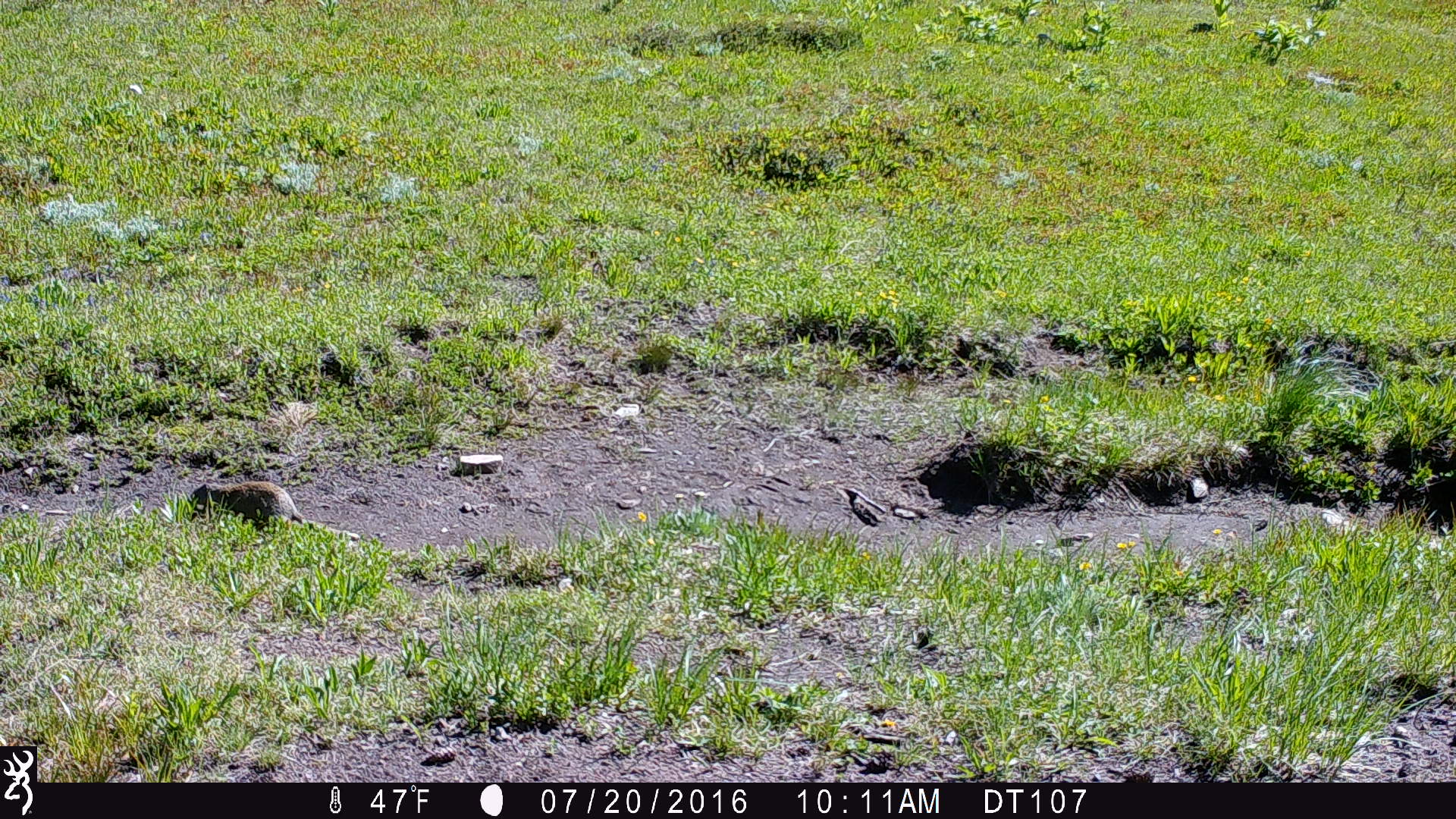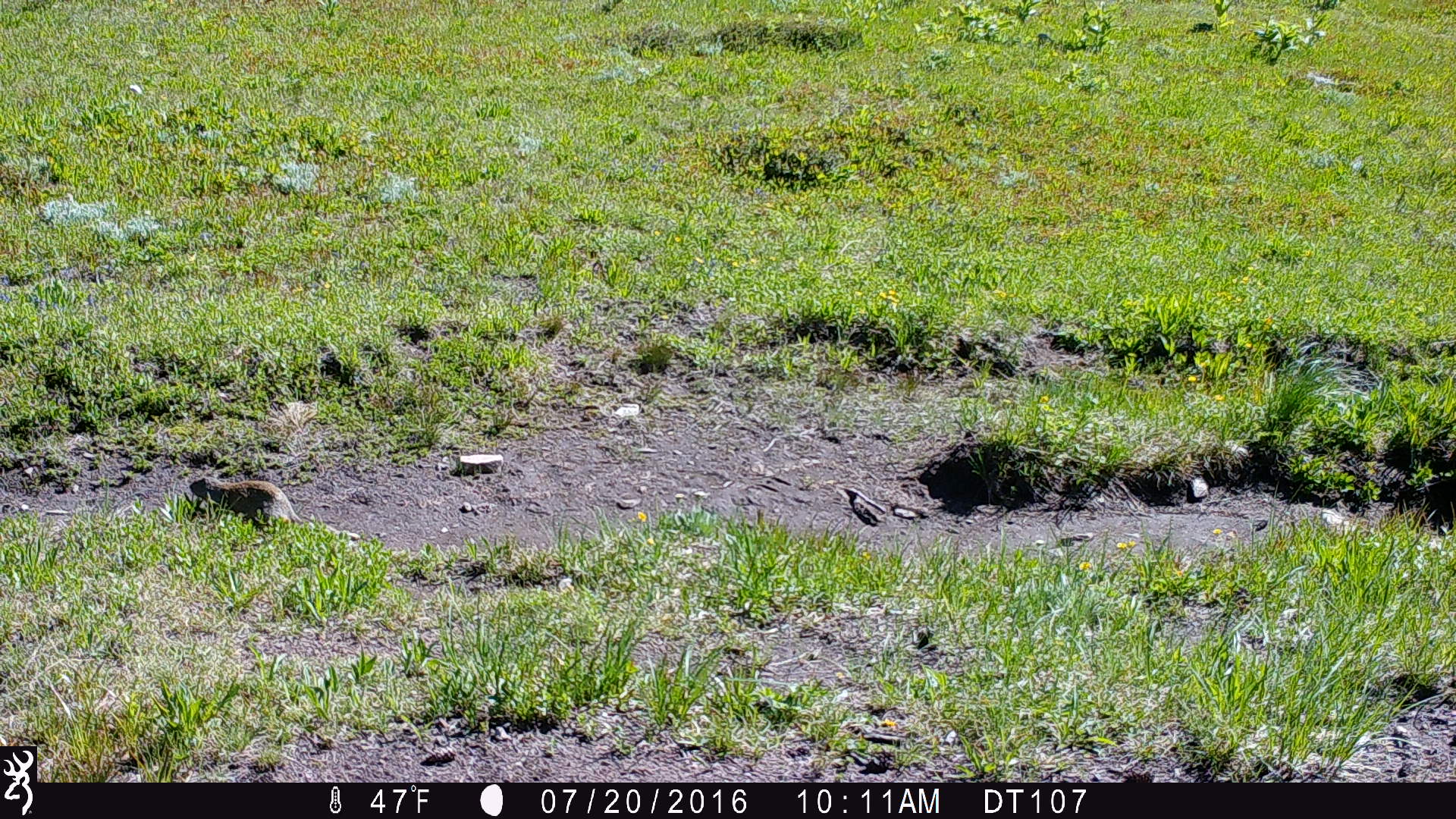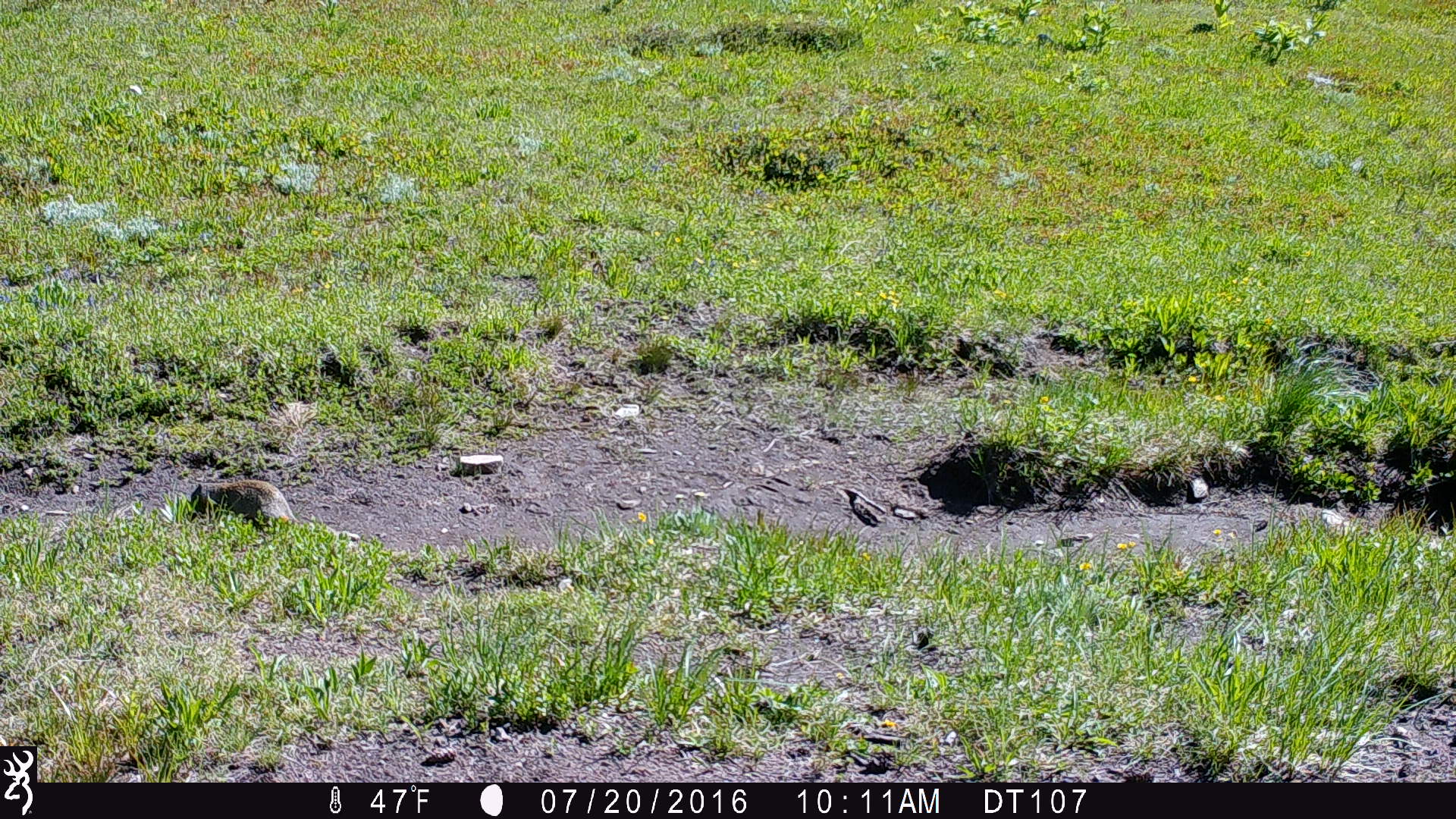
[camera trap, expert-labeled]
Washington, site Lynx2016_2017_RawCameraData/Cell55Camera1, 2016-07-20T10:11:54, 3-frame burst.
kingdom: Animalia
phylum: Chordata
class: Mammalia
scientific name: Mammalia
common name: small mammal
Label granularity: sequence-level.